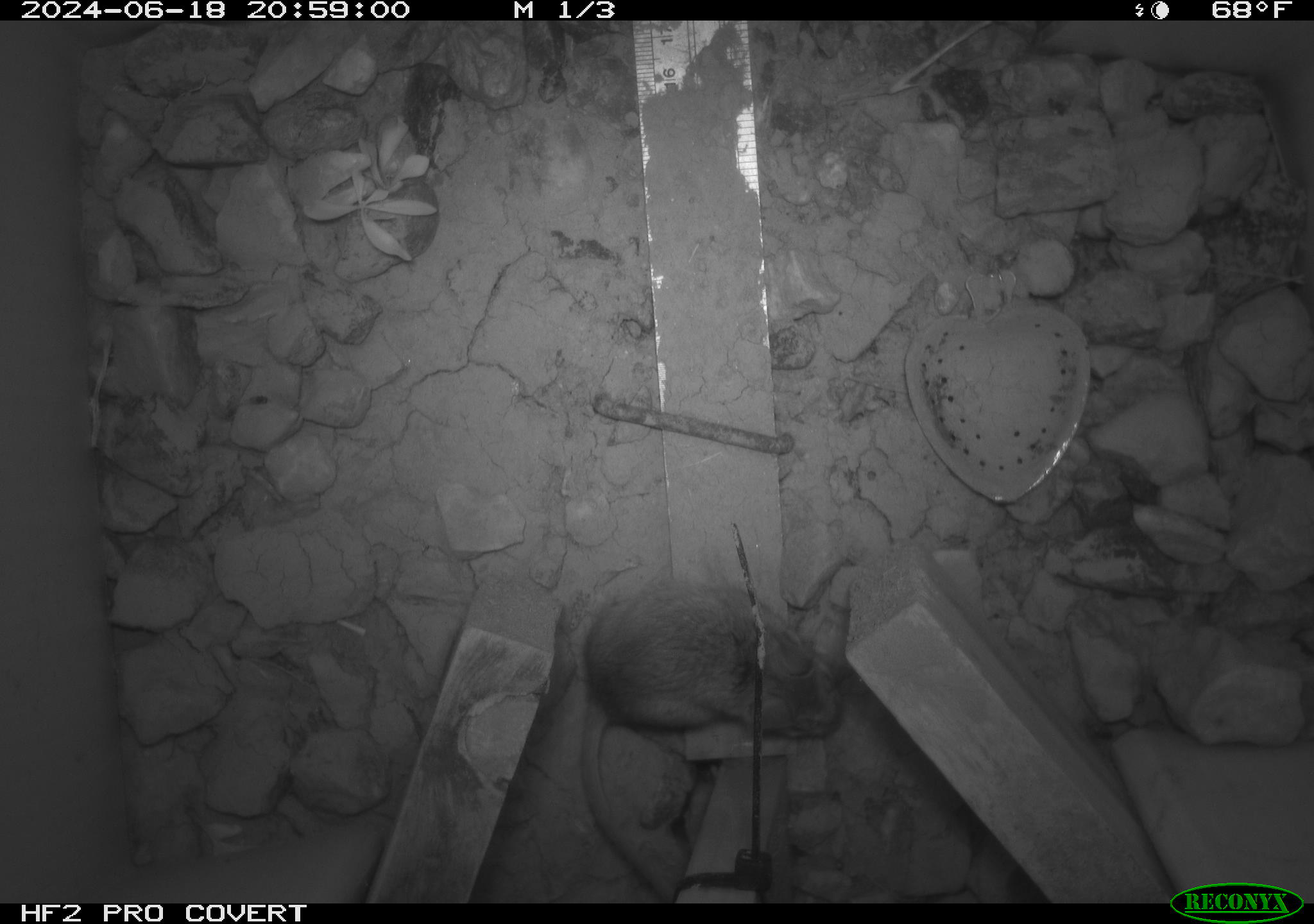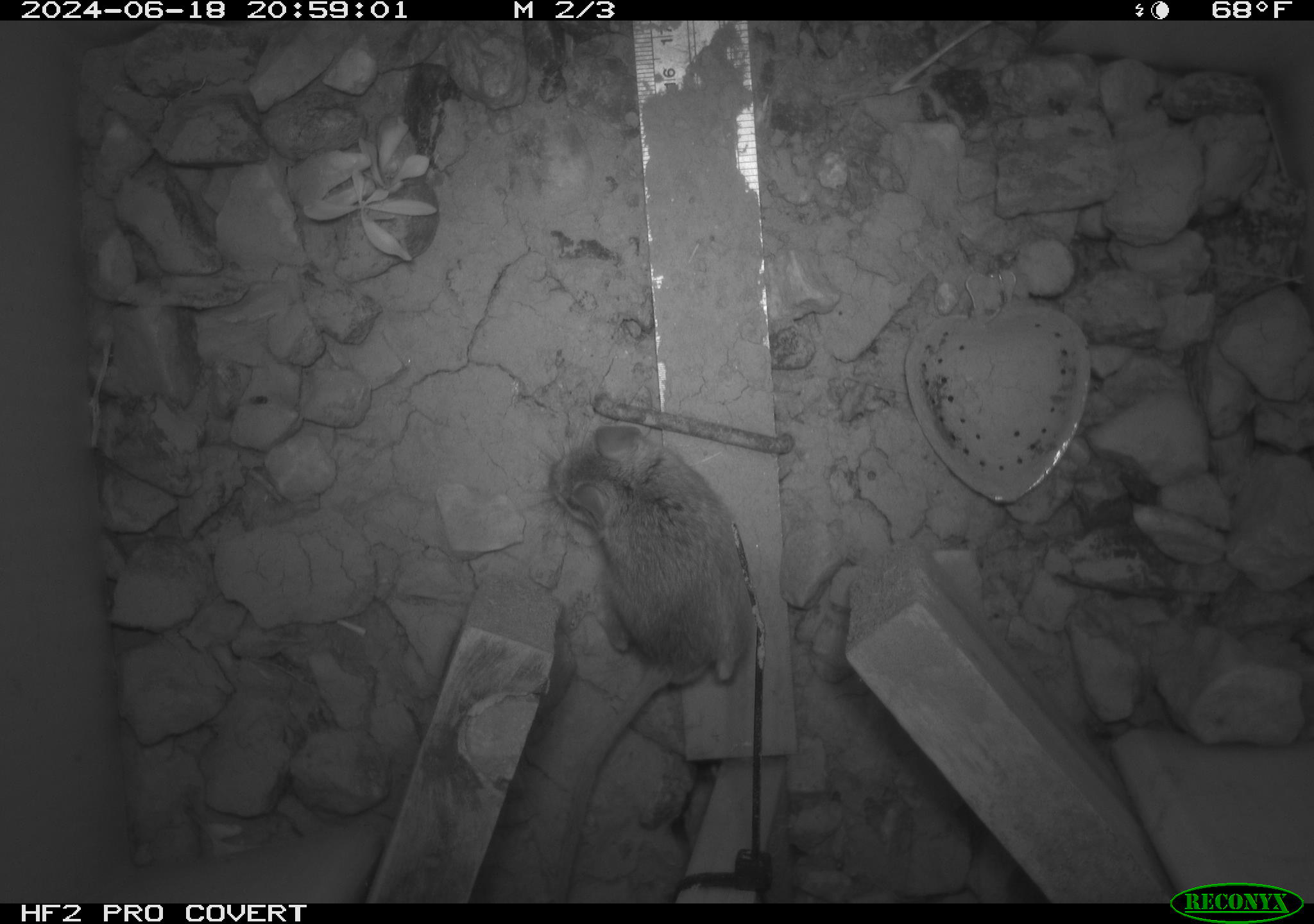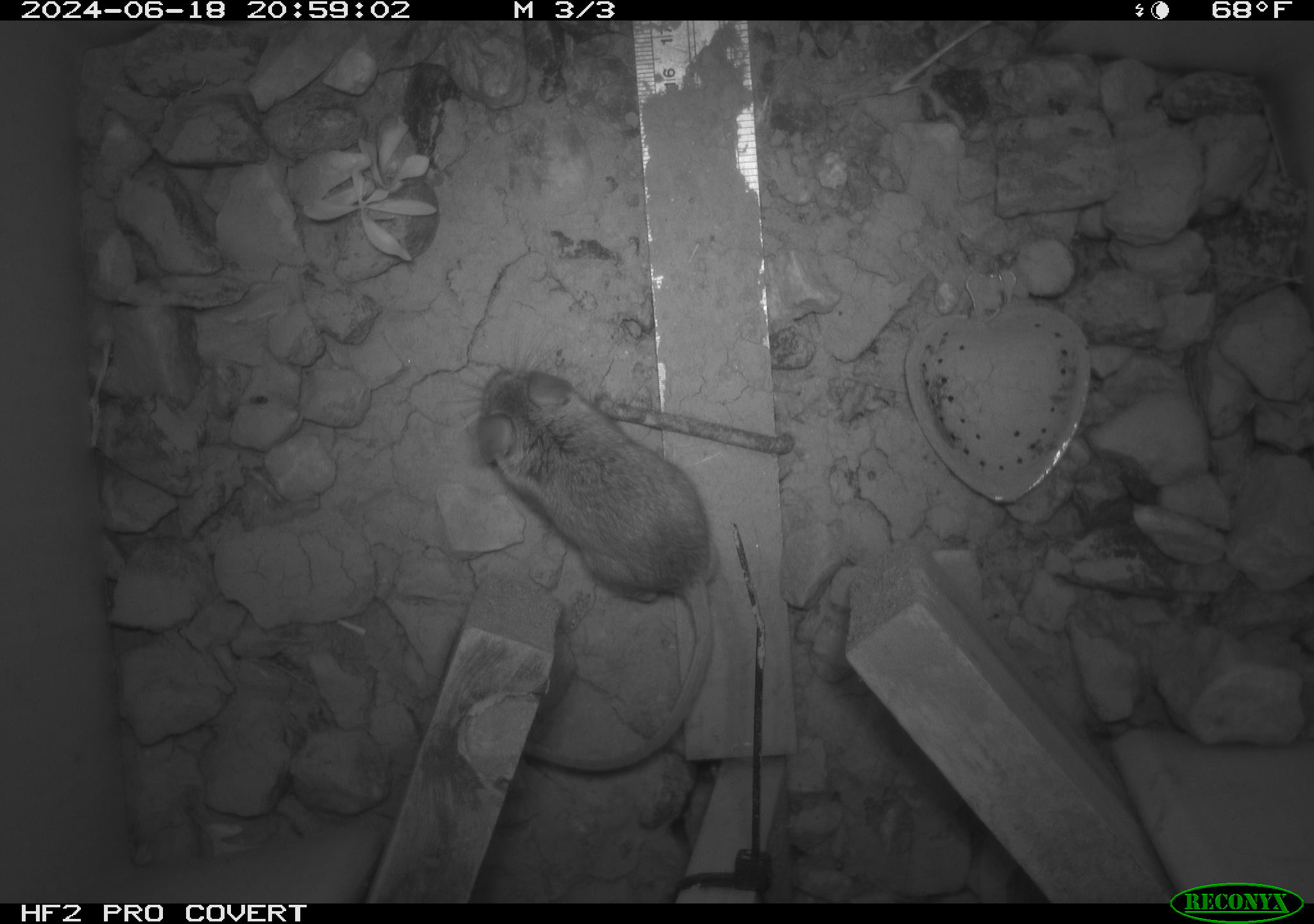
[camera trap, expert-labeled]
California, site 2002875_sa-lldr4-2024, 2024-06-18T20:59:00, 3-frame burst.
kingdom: Animalia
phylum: Chordata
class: Mammalia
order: Rodentia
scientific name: Rodentia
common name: mouse species